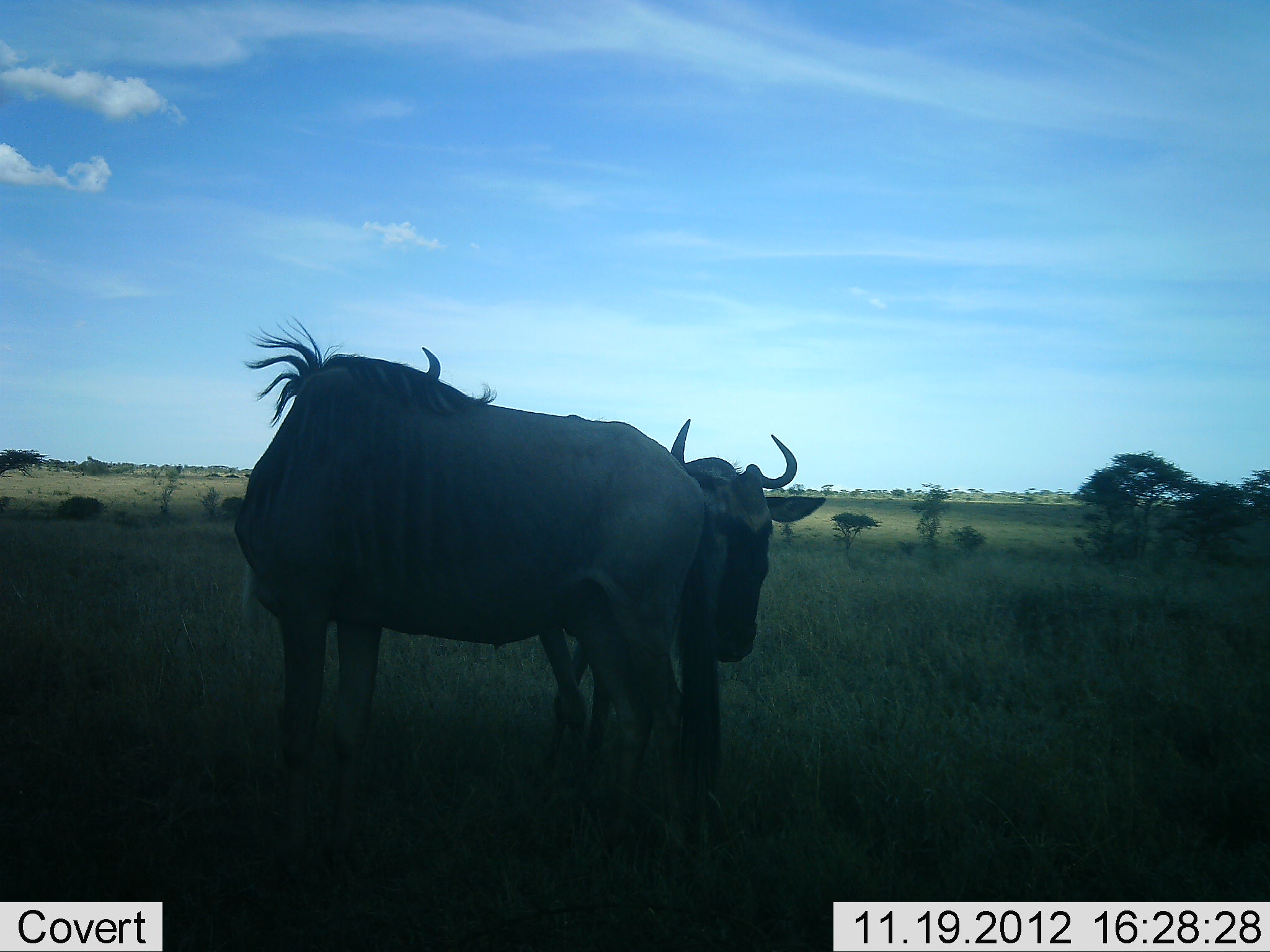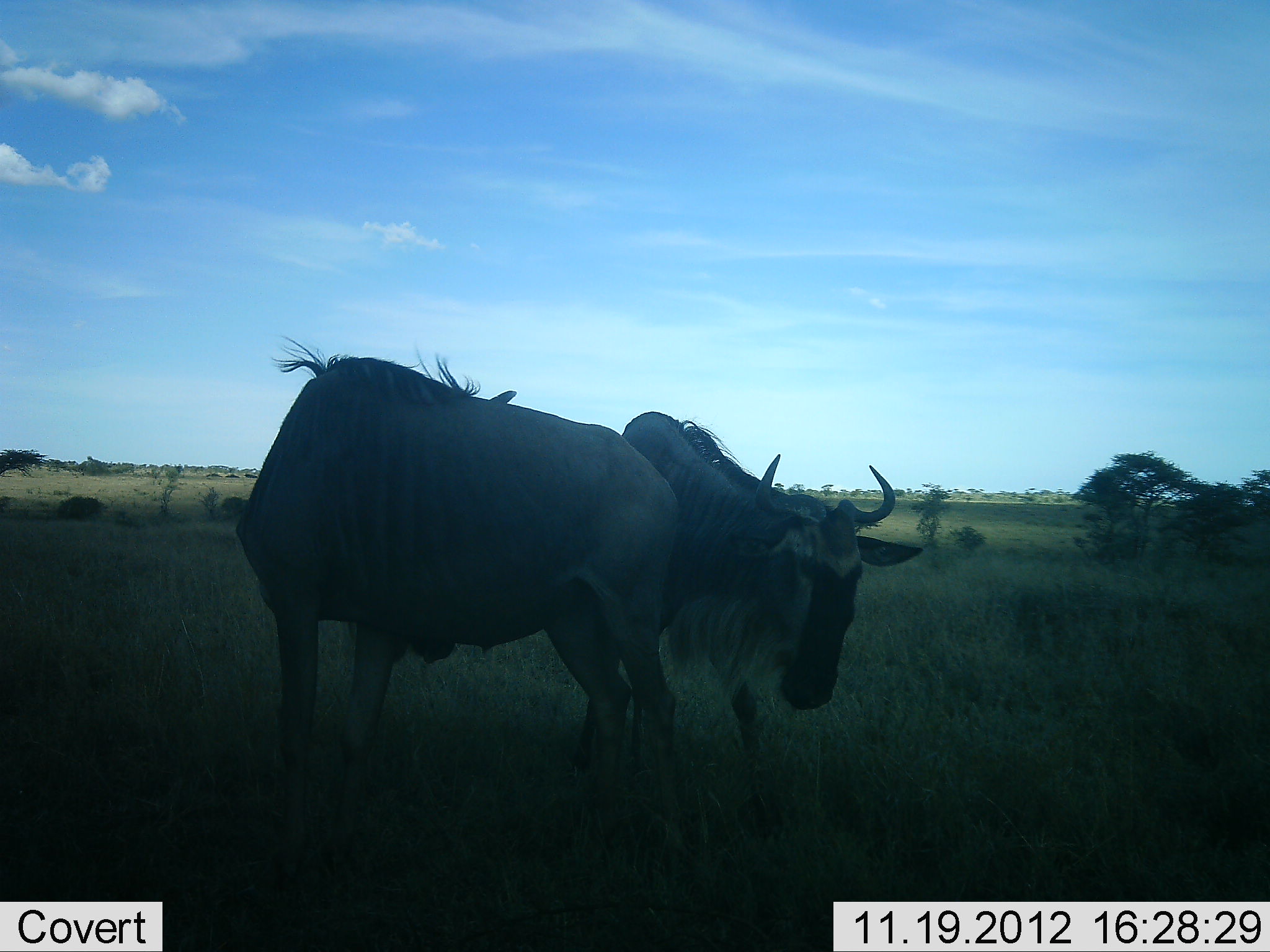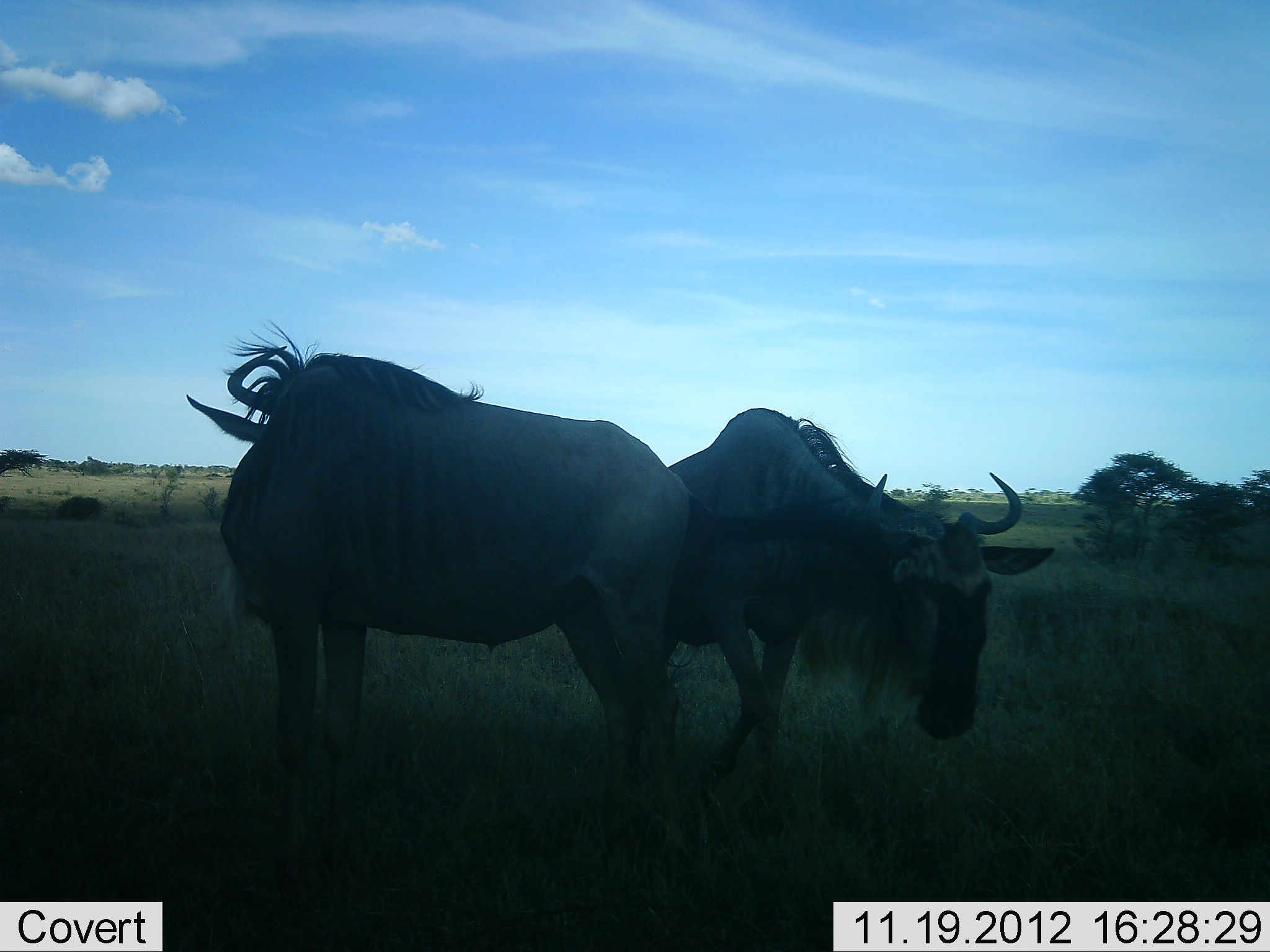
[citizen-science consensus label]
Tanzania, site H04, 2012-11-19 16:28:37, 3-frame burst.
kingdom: Animalia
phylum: Chordata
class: Mammalia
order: Artiodactyla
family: Bovidae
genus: Connochaetes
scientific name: Connochaetes taurinus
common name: blue wildebeest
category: wildebeest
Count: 2.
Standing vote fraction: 40%.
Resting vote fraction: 0%.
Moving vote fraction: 30%.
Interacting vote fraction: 70%.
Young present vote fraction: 0%.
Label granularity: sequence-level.